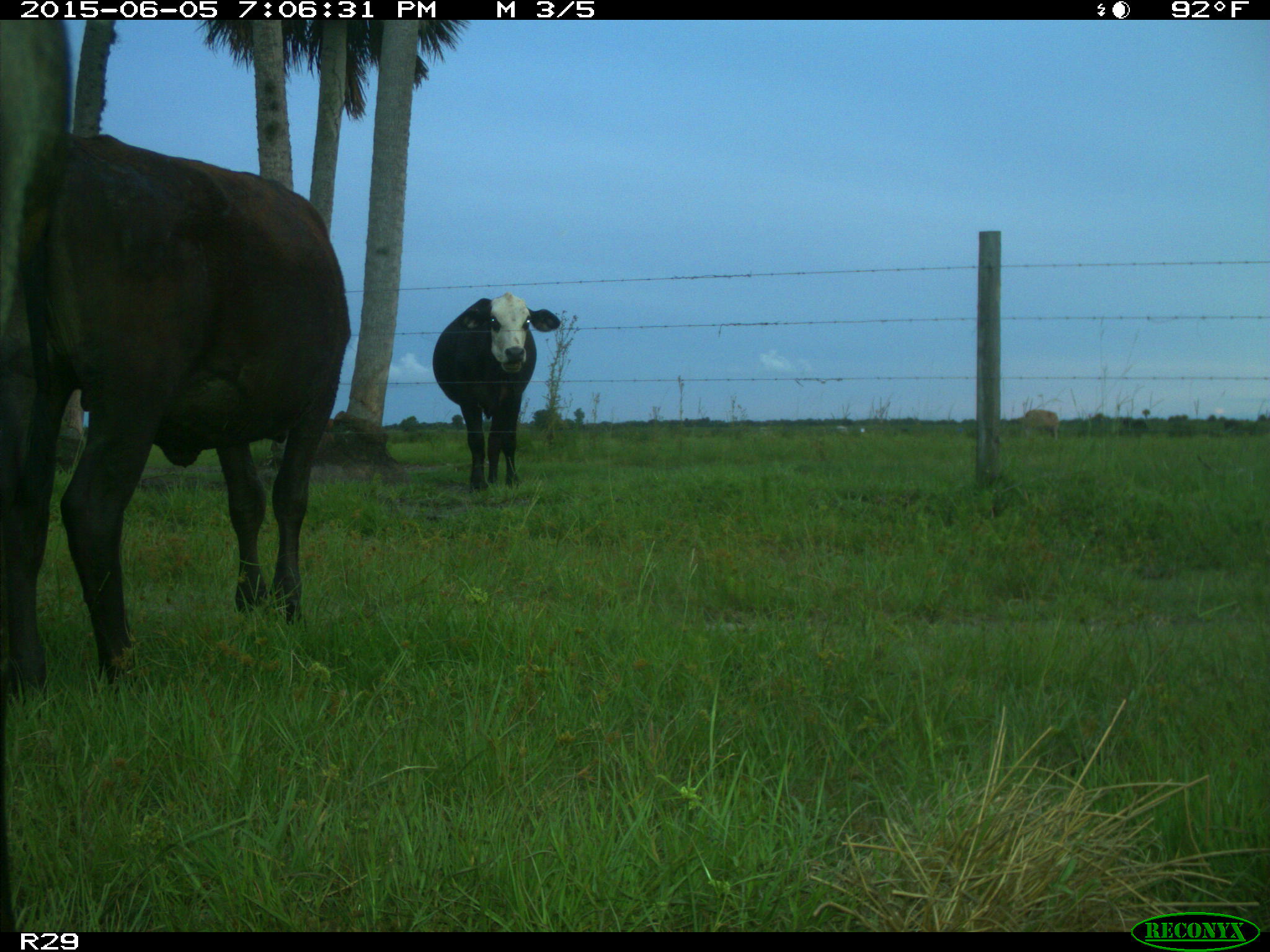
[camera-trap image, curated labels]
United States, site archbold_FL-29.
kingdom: Animalia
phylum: Chordata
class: Mammalia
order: Artiodactyla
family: Bovidae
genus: Bos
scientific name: Bos taurus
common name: domestic cow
Bos taurus (domestic cow).